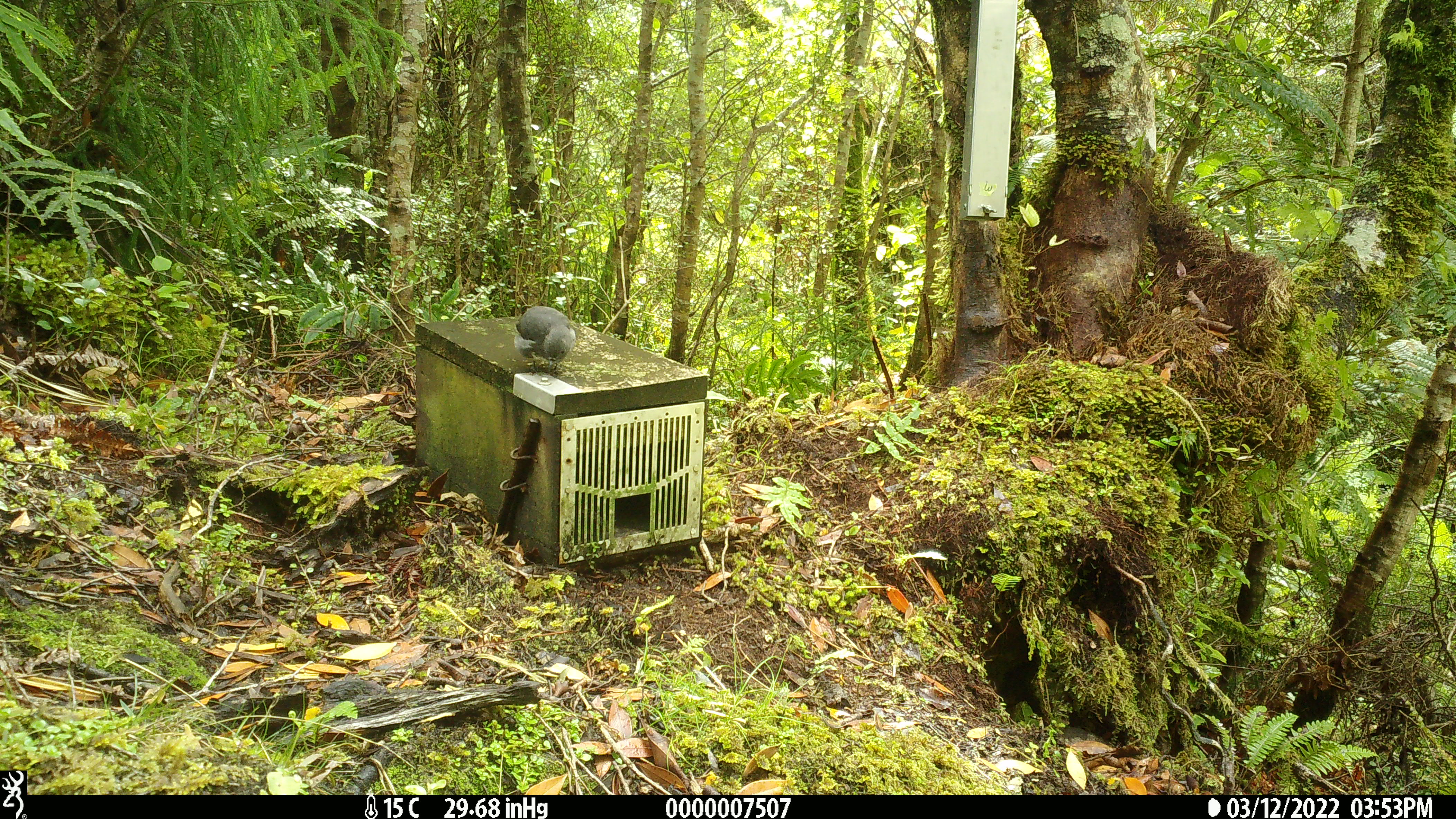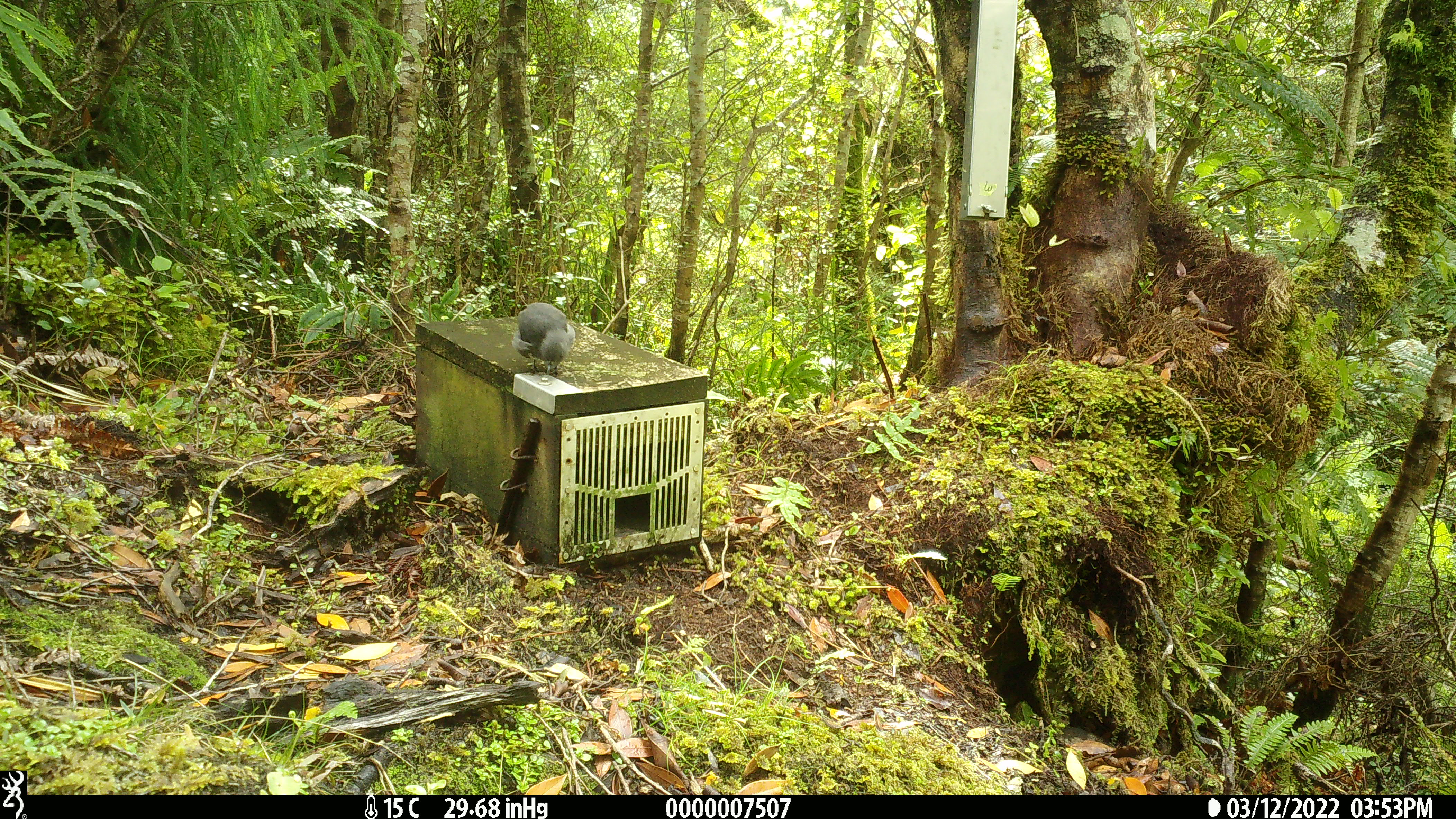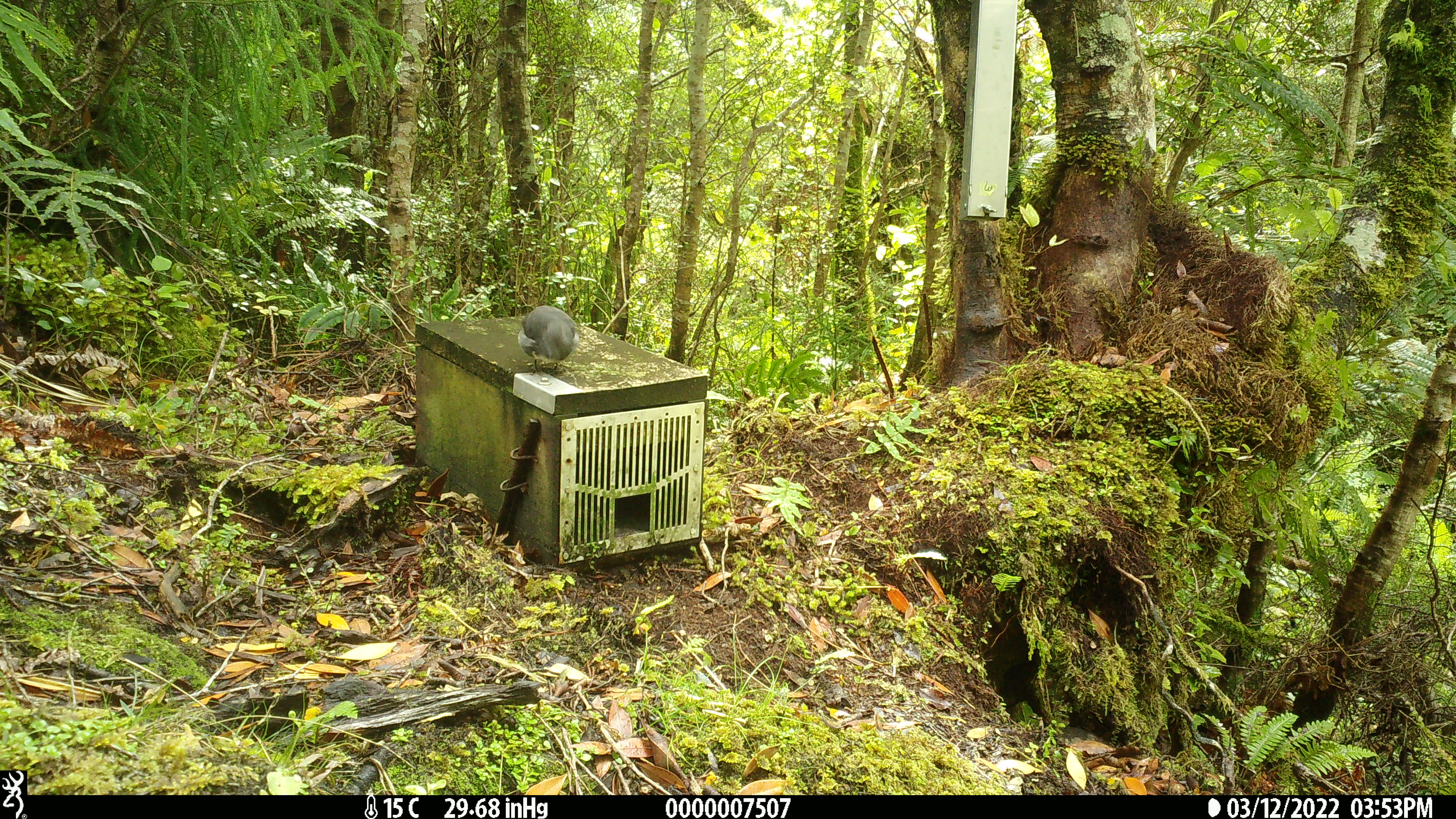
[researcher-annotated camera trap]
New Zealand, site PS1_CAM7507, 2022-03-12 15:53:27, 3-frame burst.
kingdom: Animalia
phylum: Chordata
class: Aves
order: Passeriformes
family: Petroicidae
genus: Petroica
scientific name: Petroica australis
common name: new zealand robin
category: robin